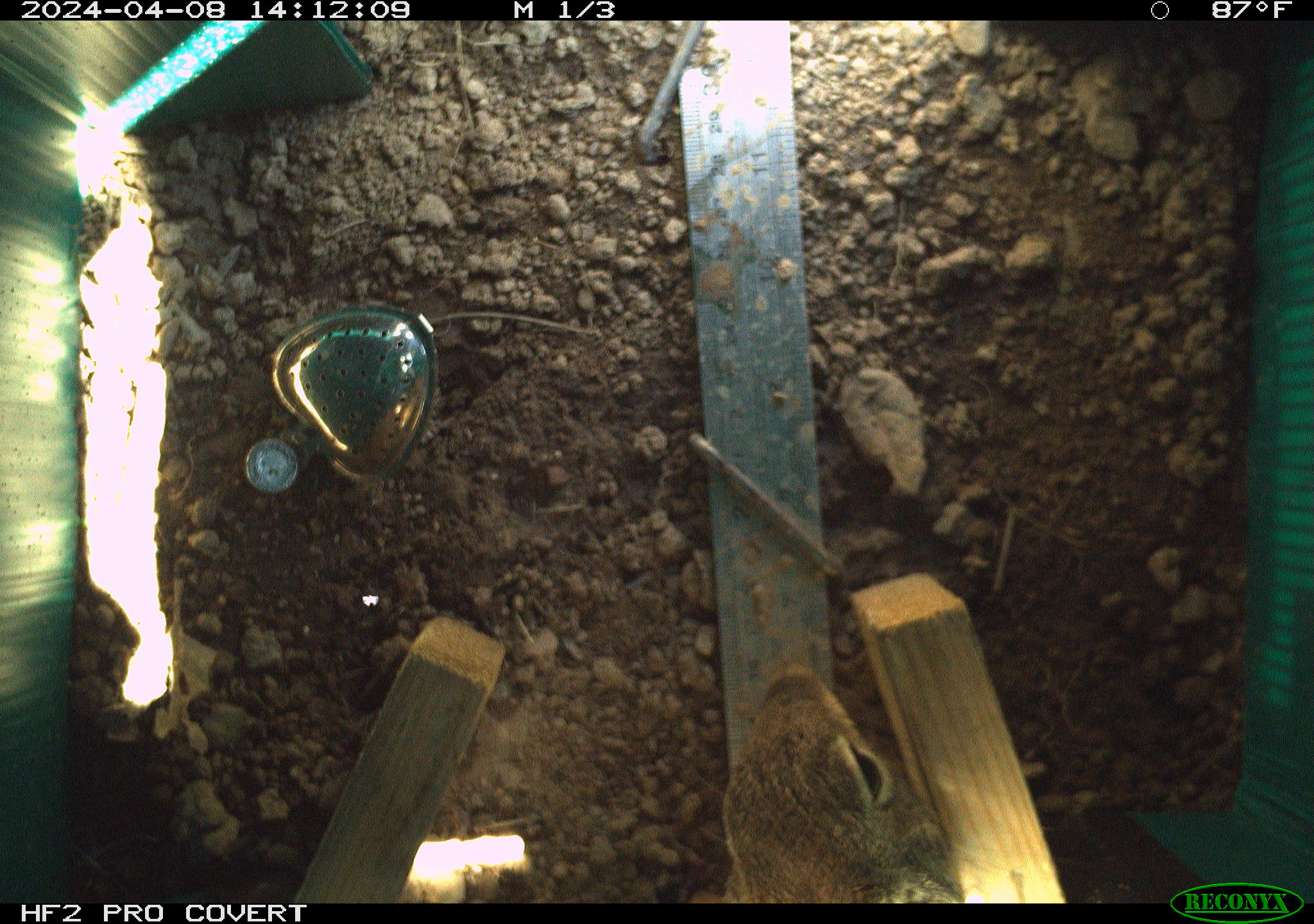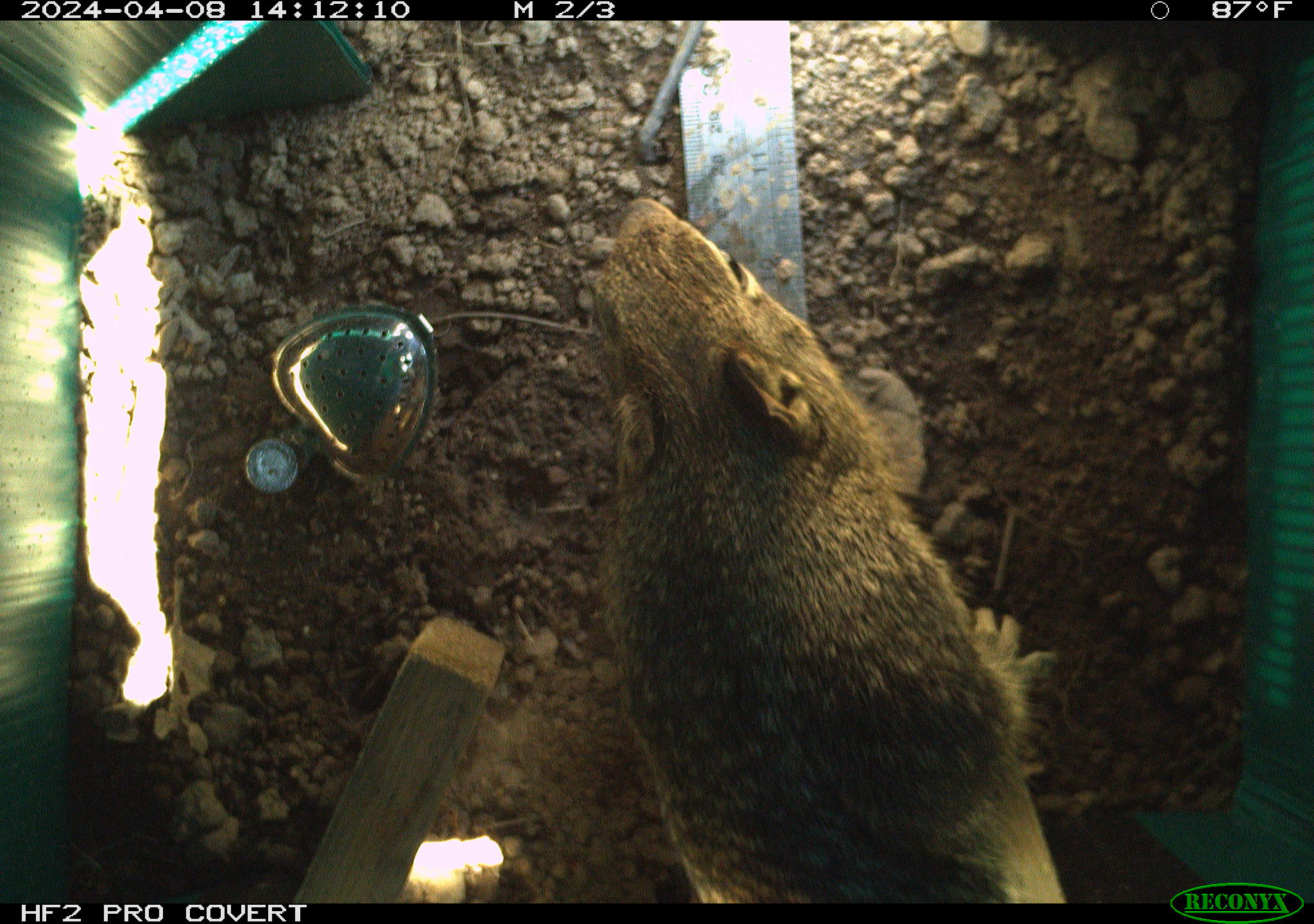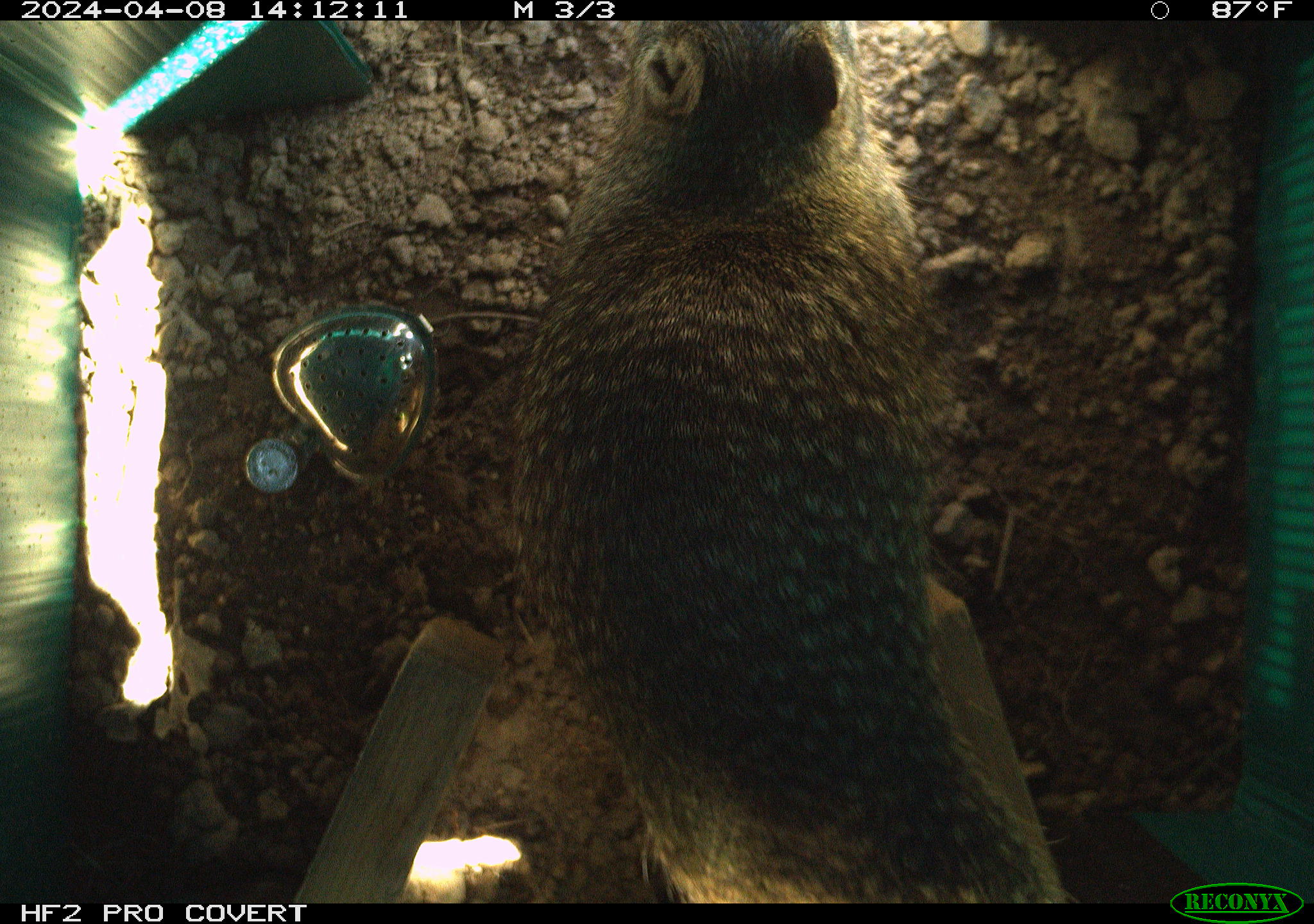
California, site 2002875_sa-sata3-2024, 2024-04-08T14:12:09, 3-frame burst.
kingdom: Animalia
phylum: Chordata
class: Mammalia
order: Rodentia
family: Sciuridae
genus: Otospermophilus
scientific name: Otospermophilus beecheyi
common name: california ground squirrel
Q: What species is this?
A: California ground squirrel (Otospermophilus beecheyi).